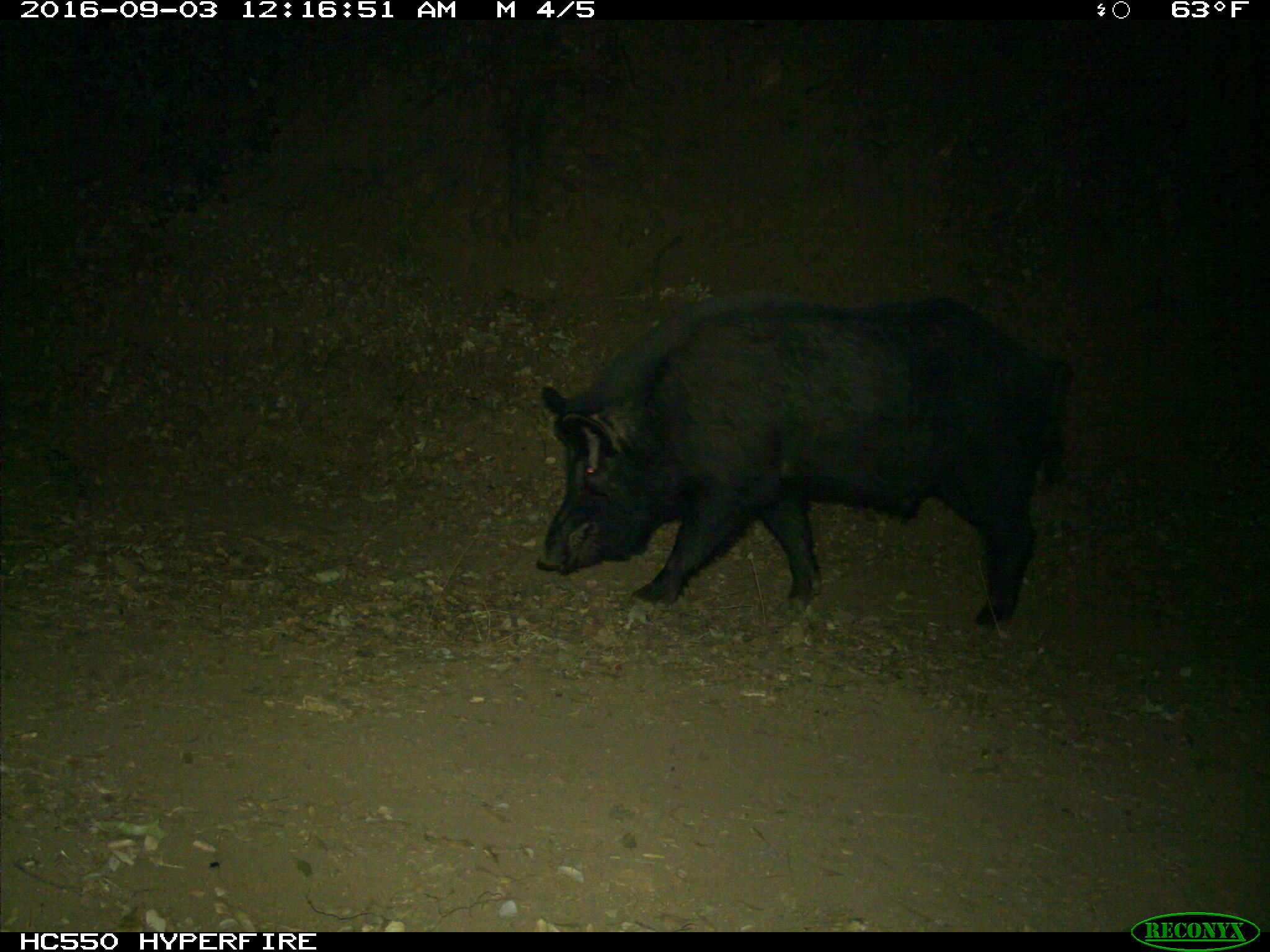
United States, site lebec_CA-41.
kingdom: Animalia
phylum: Chordata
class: Mammalia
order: Artiodactyla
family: Suidae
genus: Sus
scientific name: Sus scrofa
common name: wild boar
Sus scrofa (wild boar).